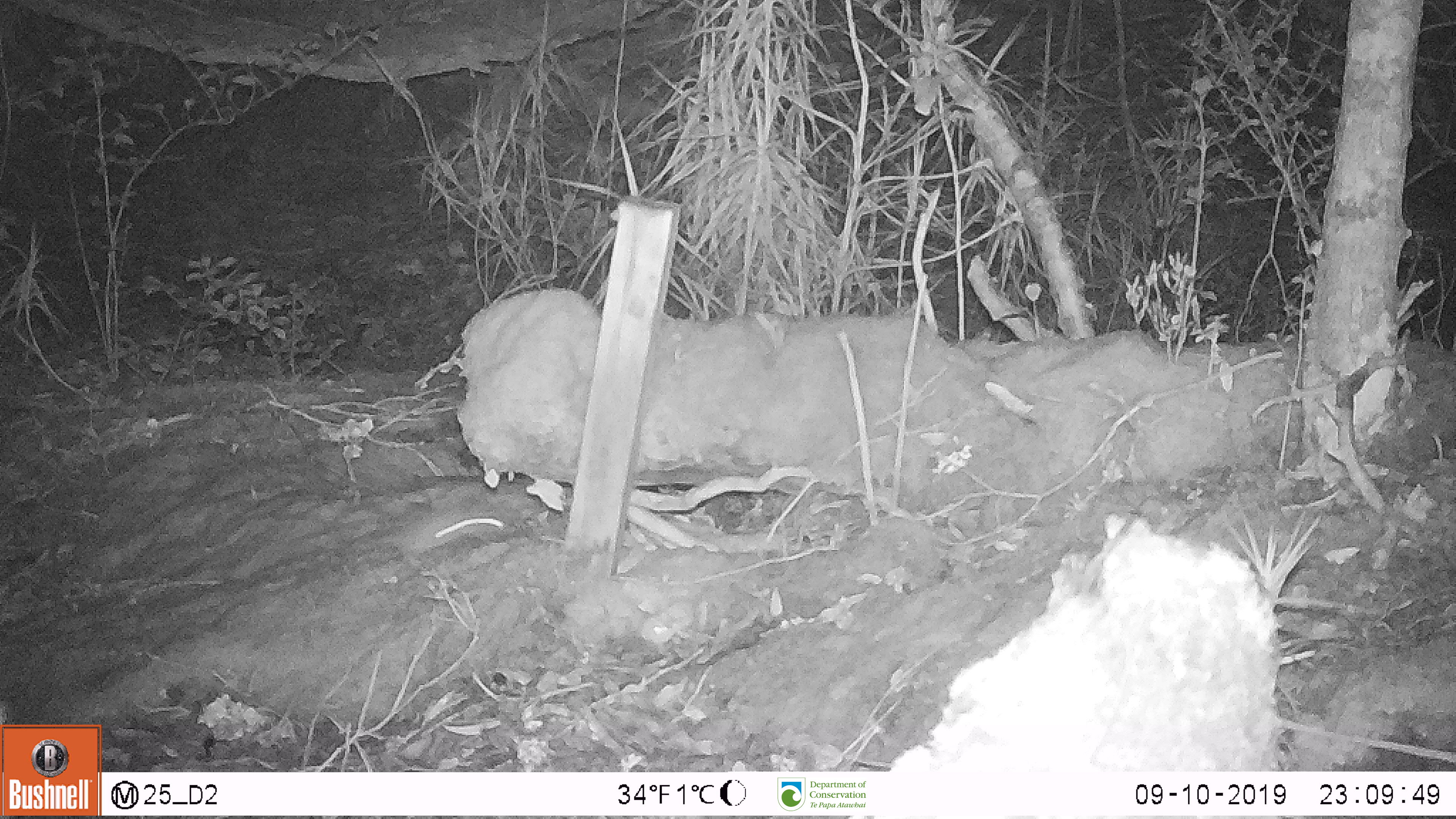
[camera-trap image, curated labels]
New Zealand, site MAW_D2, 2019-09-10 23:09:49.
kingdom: Animalia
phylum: Chordata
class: Mammalia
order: Rodentia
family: Muridae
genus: Mus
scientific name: Mus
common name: mouse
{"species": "mouse (Mus)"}